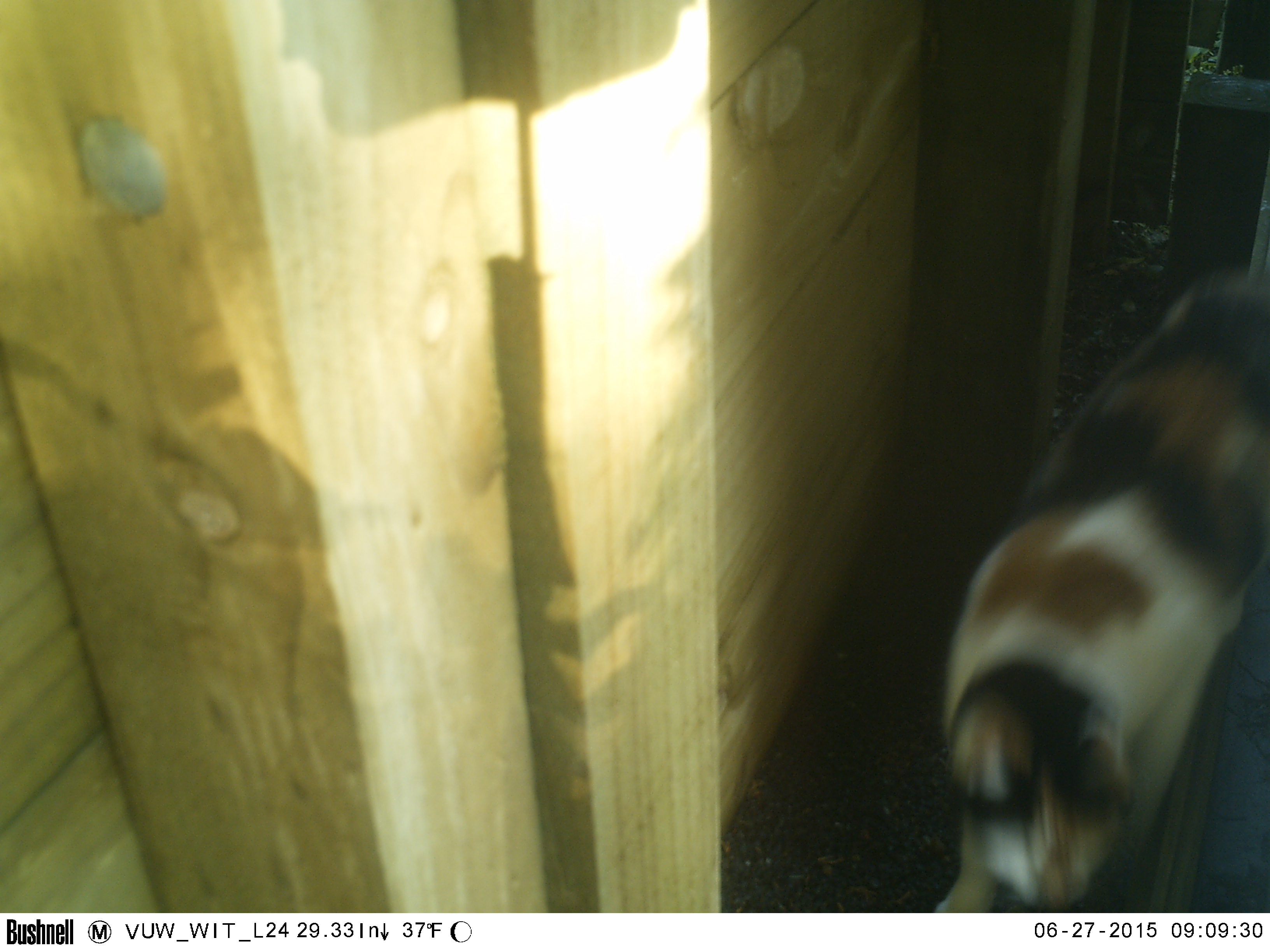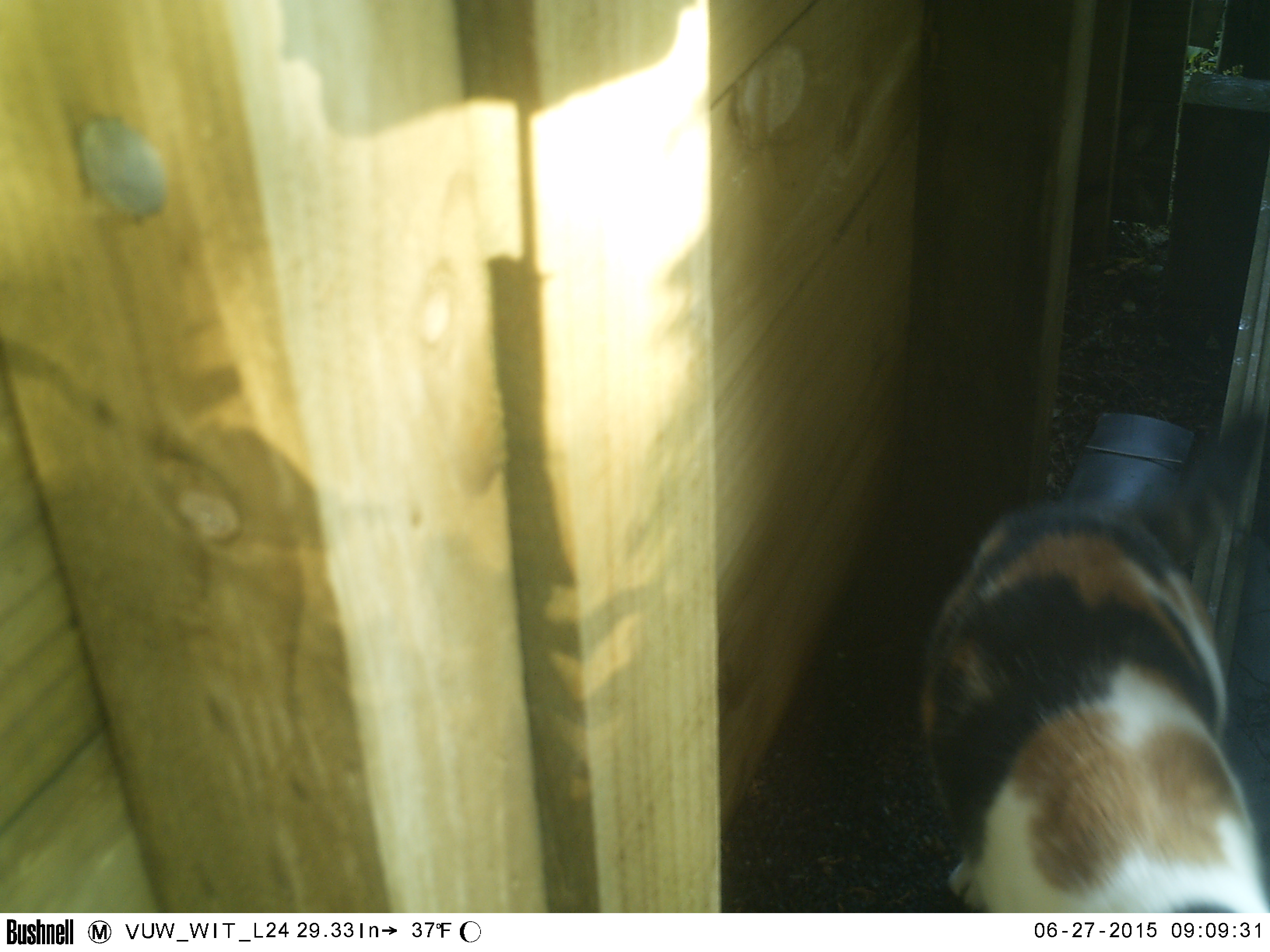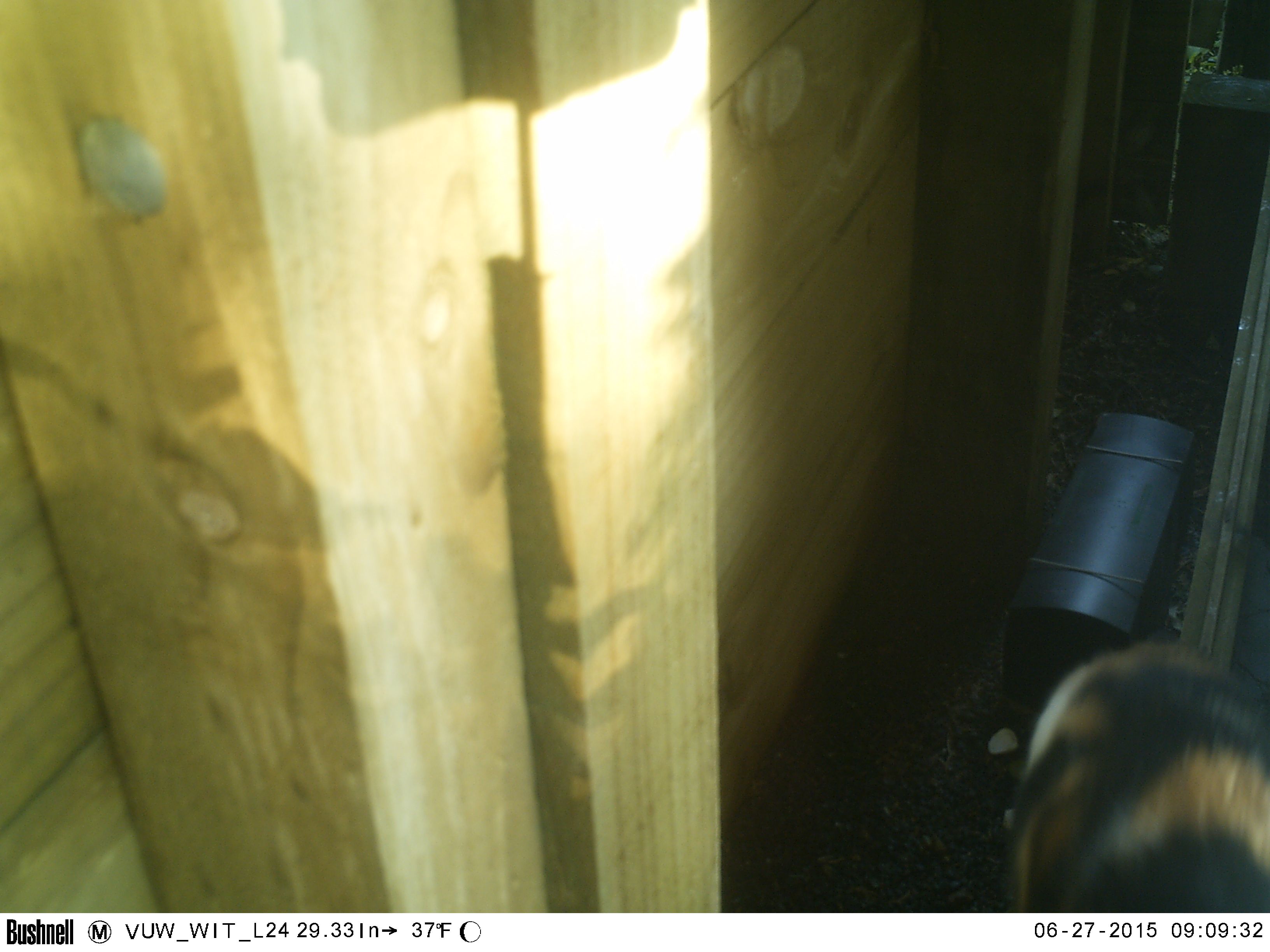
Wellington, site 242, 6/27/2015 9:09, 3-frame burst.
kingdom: Animalia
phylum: Chordata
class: Mammalia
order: Carnivora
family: Felidae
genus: Felis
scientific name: Felis catus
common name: cat